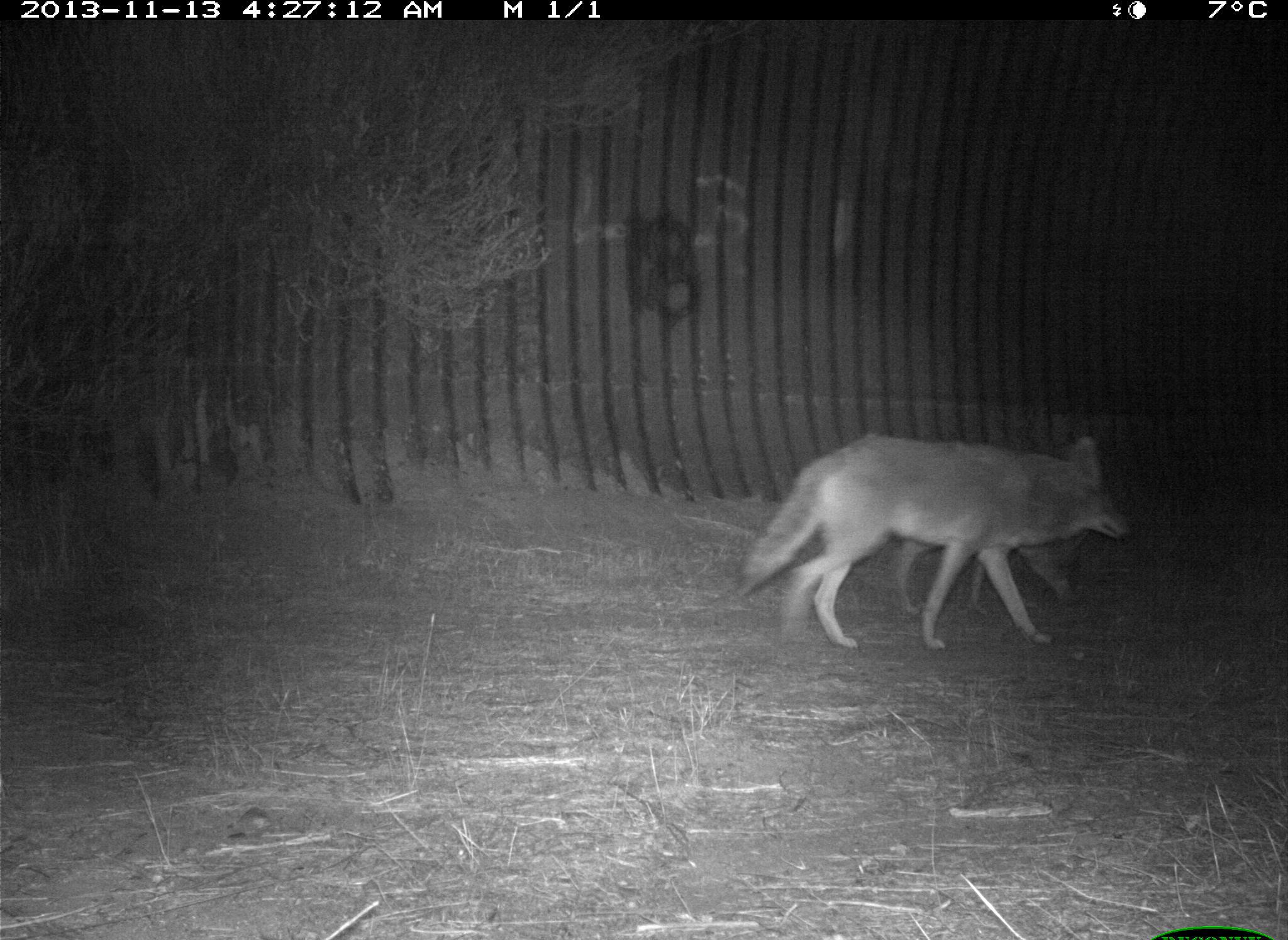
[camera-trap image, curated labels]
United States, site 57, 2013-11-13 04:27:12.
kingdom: Animalia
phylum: Chordata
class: Mammalia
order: Carnivora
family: Canidae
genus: Canis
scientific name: Canis latrans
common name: coyote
Coyote (Canis latrans).